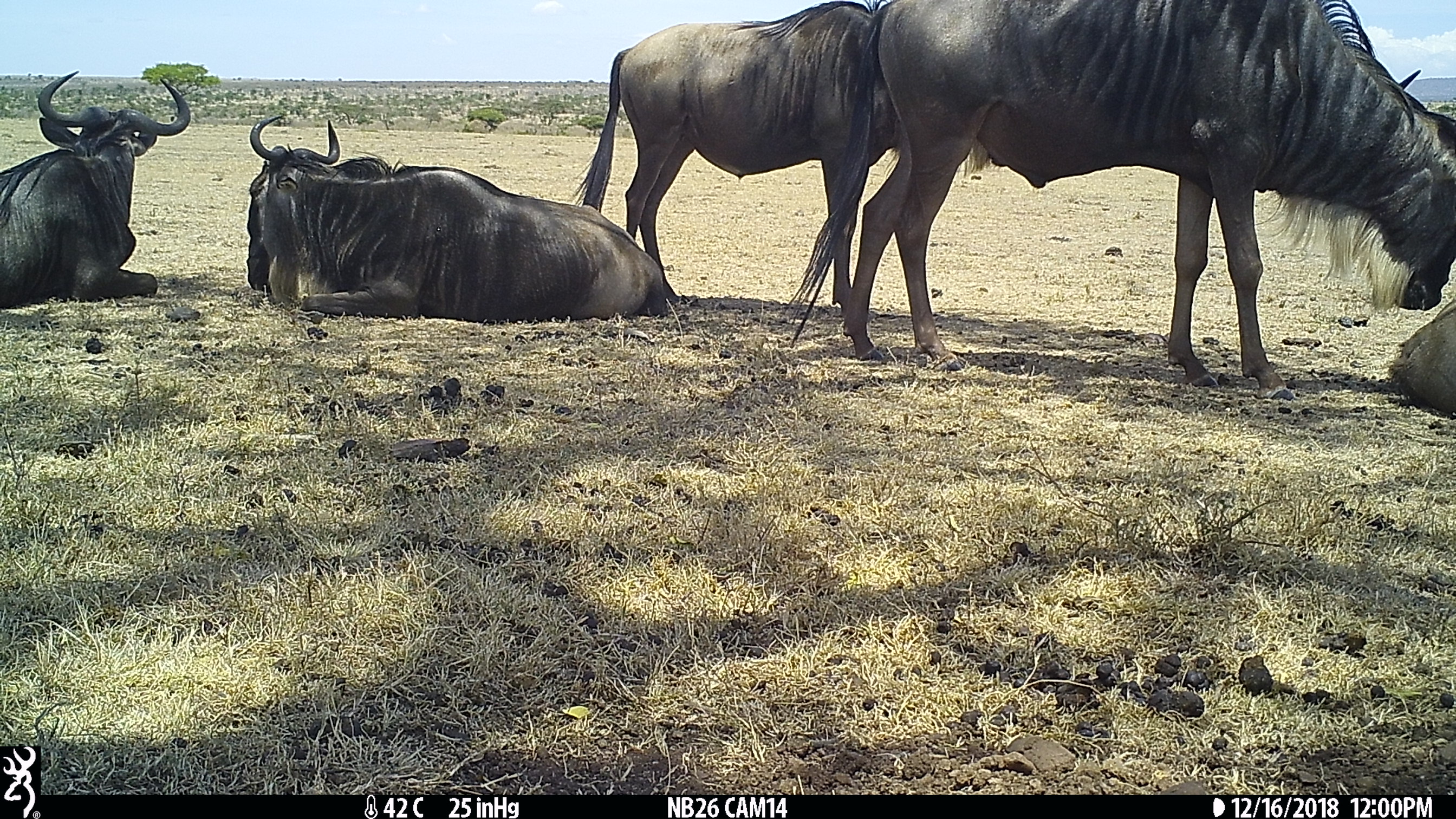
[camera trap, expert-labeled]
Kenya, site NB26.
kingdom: Animalia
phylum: Chordata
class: Mammalia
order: Artiodactyla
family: Bovidae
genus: Connochaetes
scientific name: Connochaetes taurinus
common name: blue wildebeest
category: wildebeest